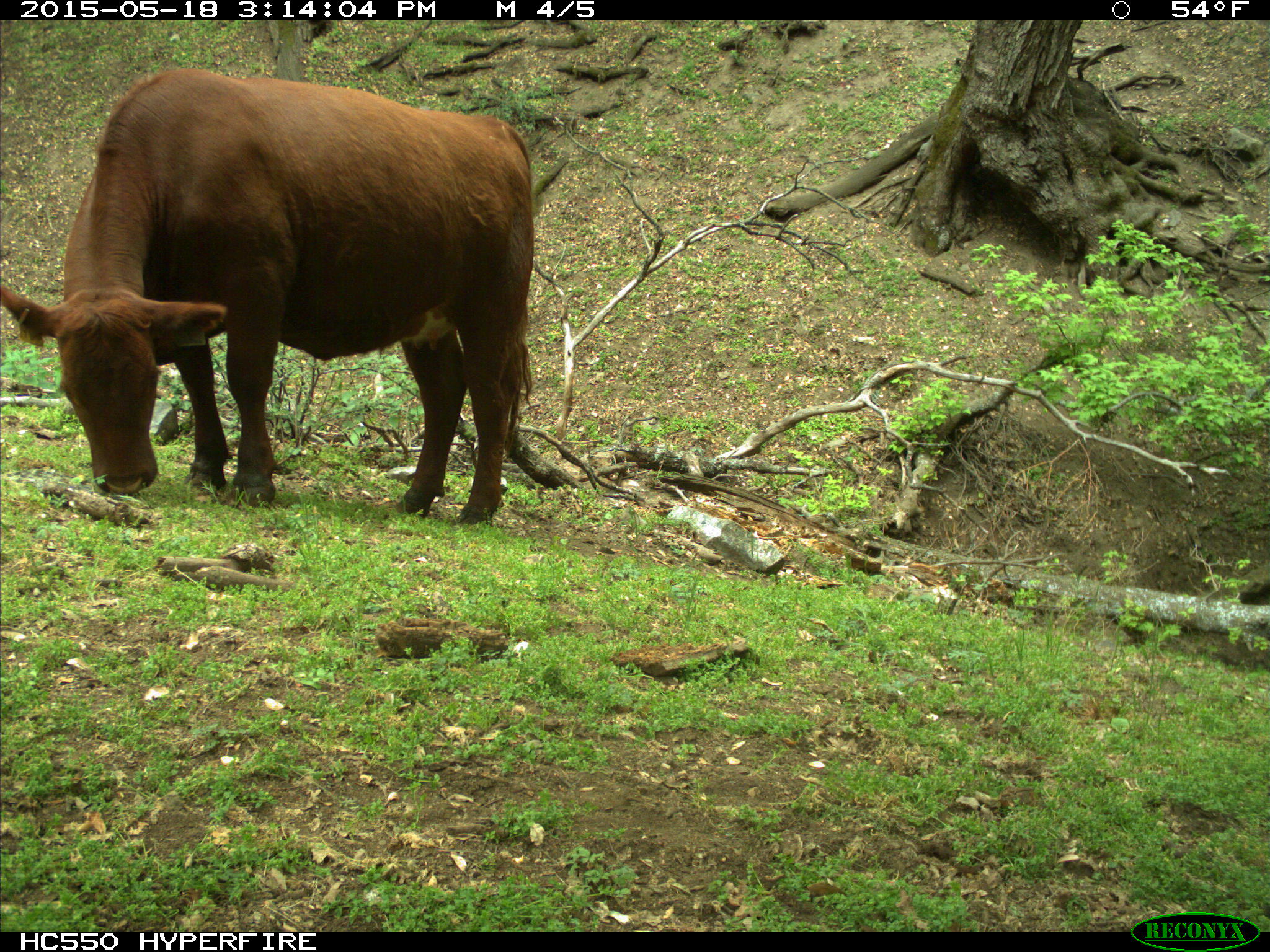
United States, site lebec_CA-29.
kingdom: Animalia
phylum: Chordata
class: Mammalia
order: Artiodactyla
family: Bovidae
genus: Bos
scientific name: Bos taurus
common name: domestic cow